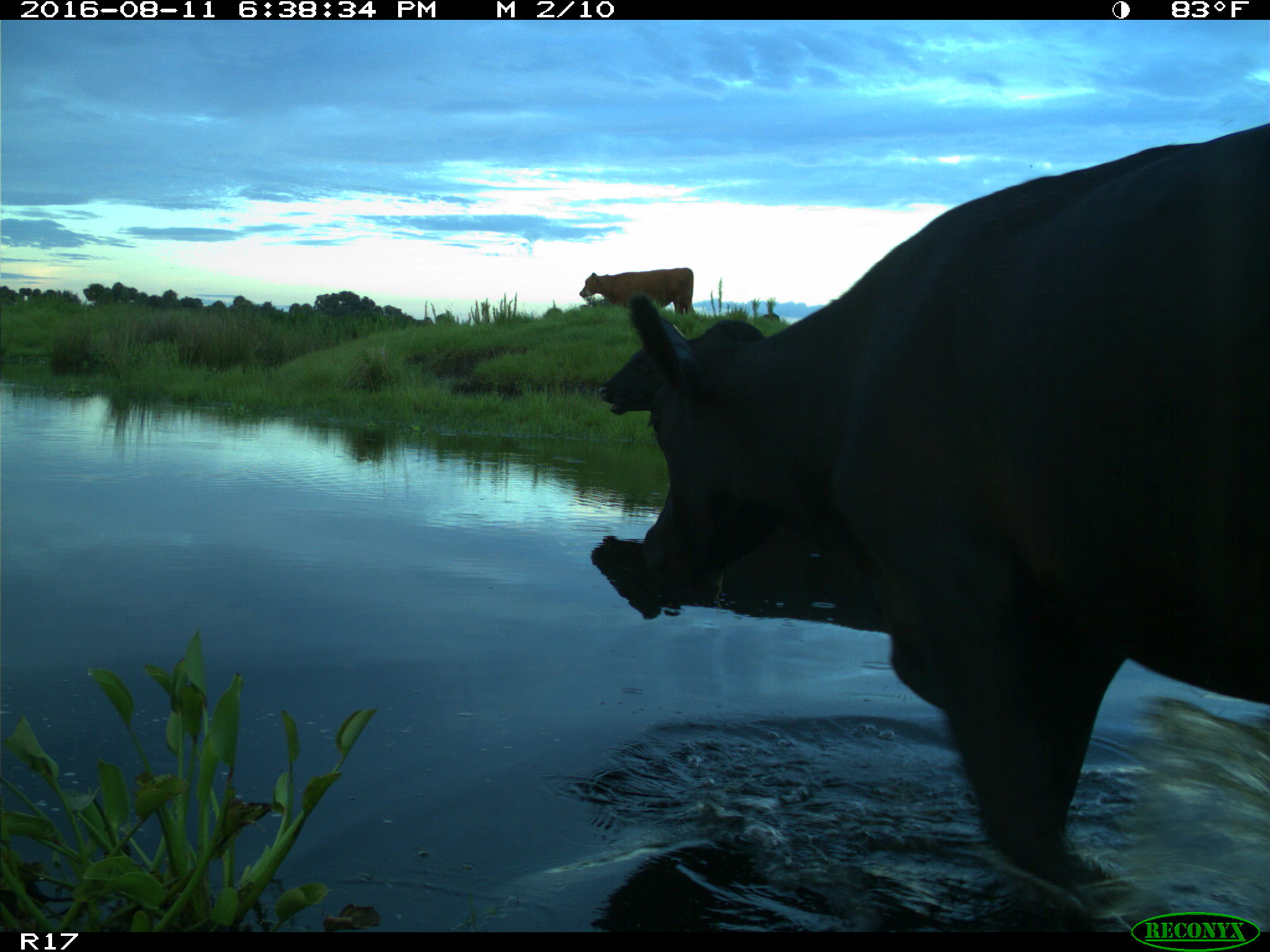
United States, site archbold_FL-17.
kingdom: Animalia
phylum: Chordata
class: Mammalia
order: Artiodactyla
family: Bovidae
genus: Bos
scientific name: Bos taurus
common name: domestic cow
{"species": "Bos taurus (domestic cow)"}